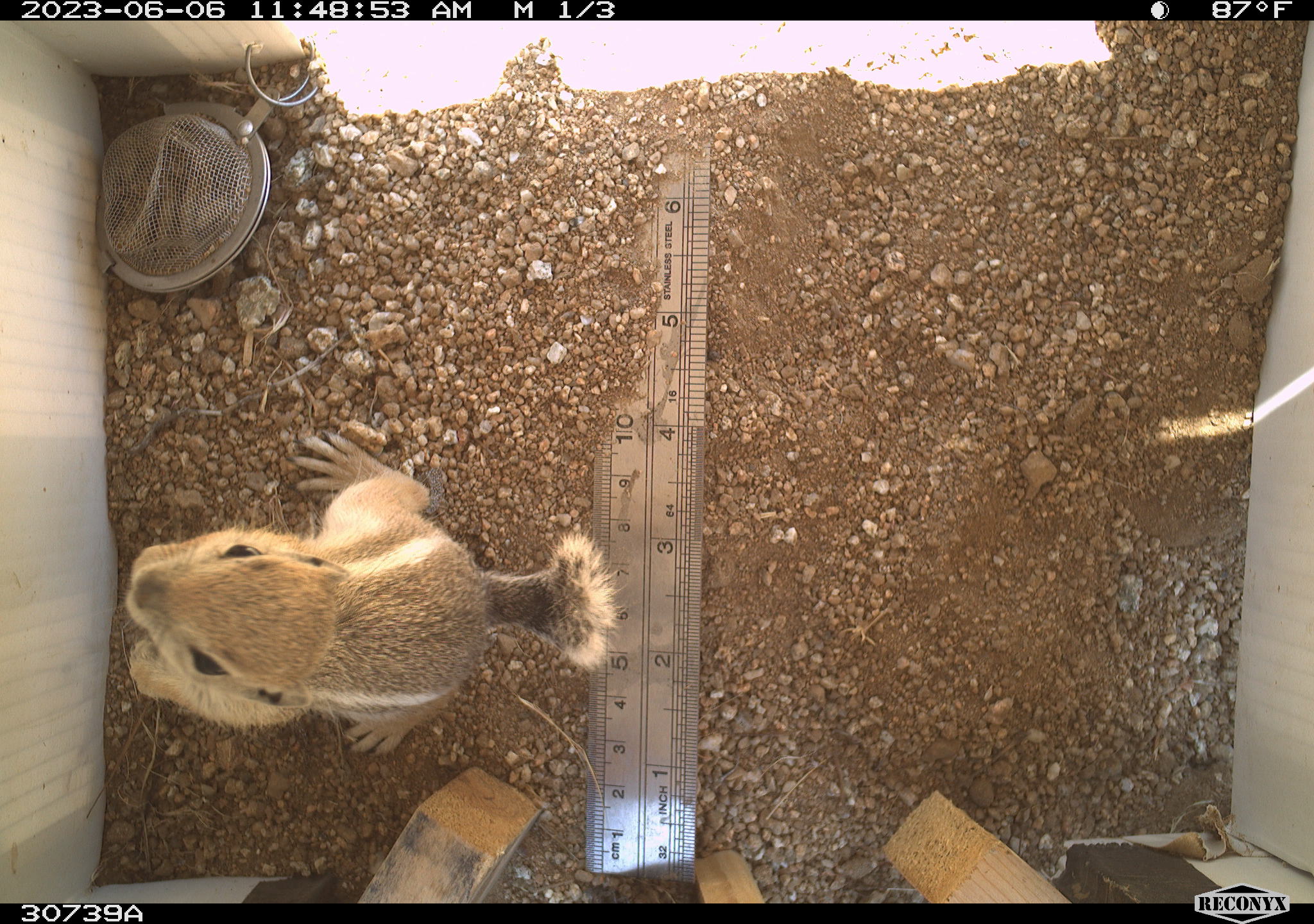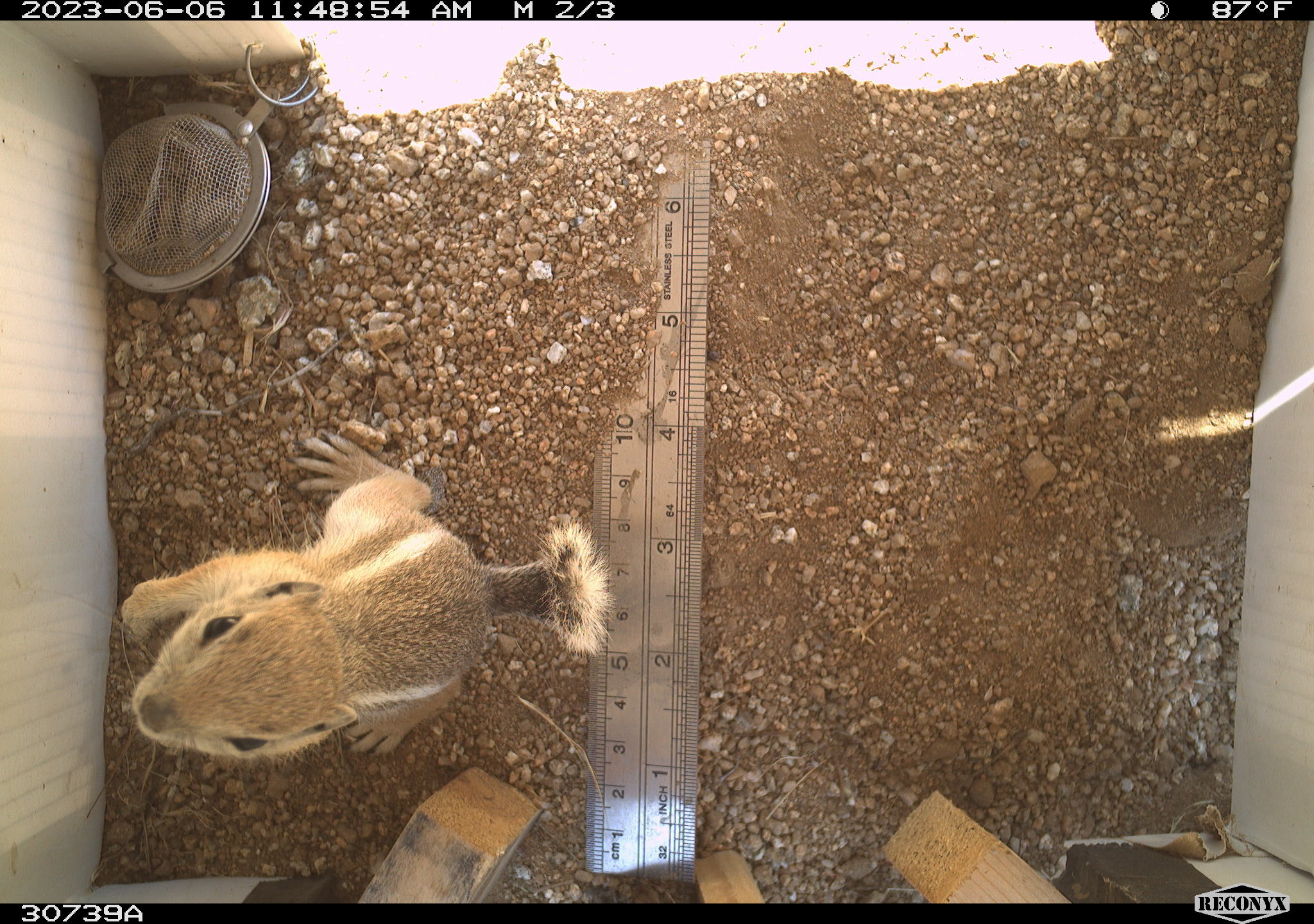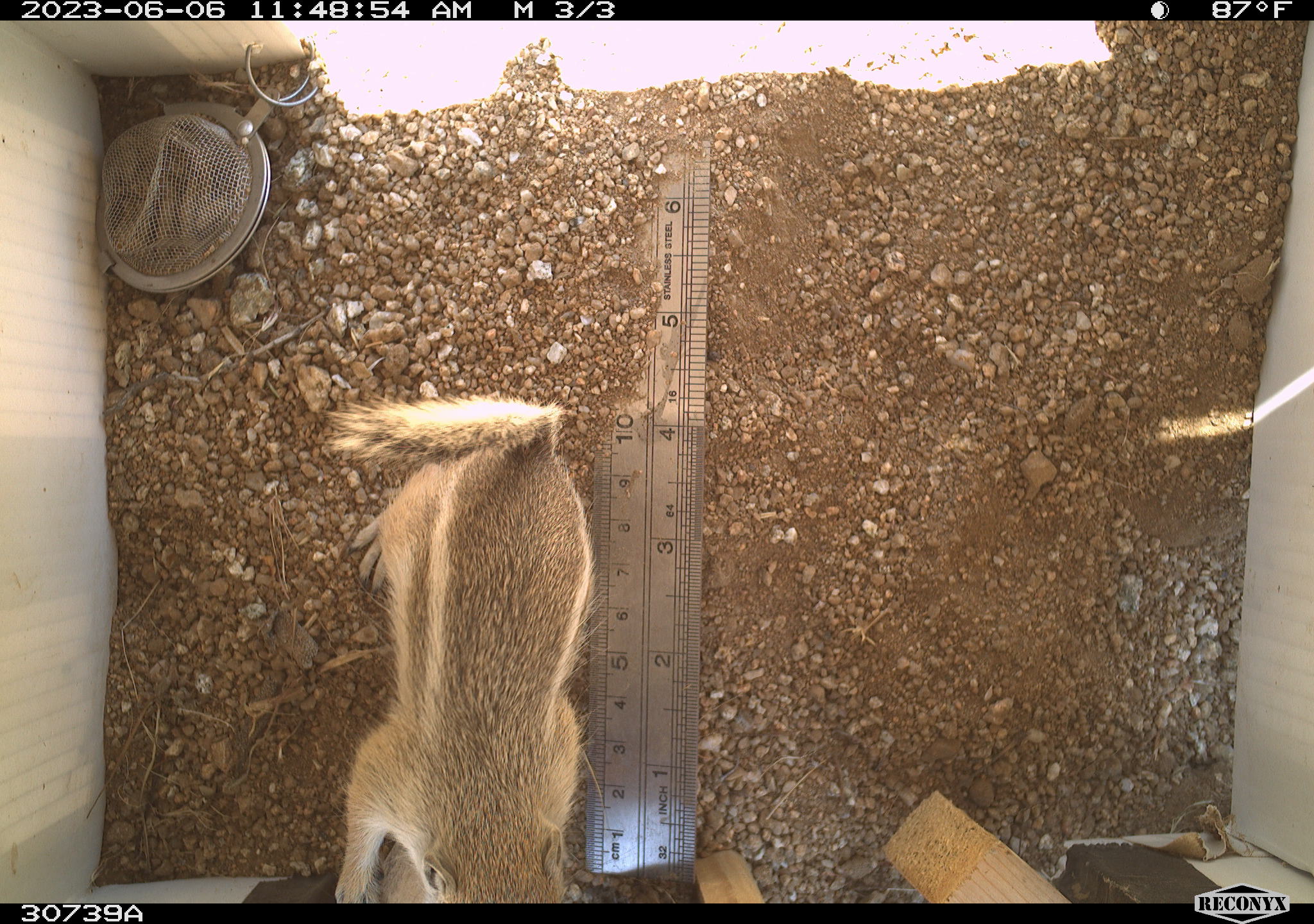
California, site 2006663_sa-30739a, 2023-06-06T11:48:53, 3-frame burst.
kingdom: Animalia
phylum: Chordata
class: Mammalia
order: Rodentia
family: Sciuridae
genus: Ammospermophilus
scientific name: Ammospermophilus leucurus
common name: white-tailed antelope squirrel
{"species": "white-tailed antelope squirrel (Ammospermophilus leucurus)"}